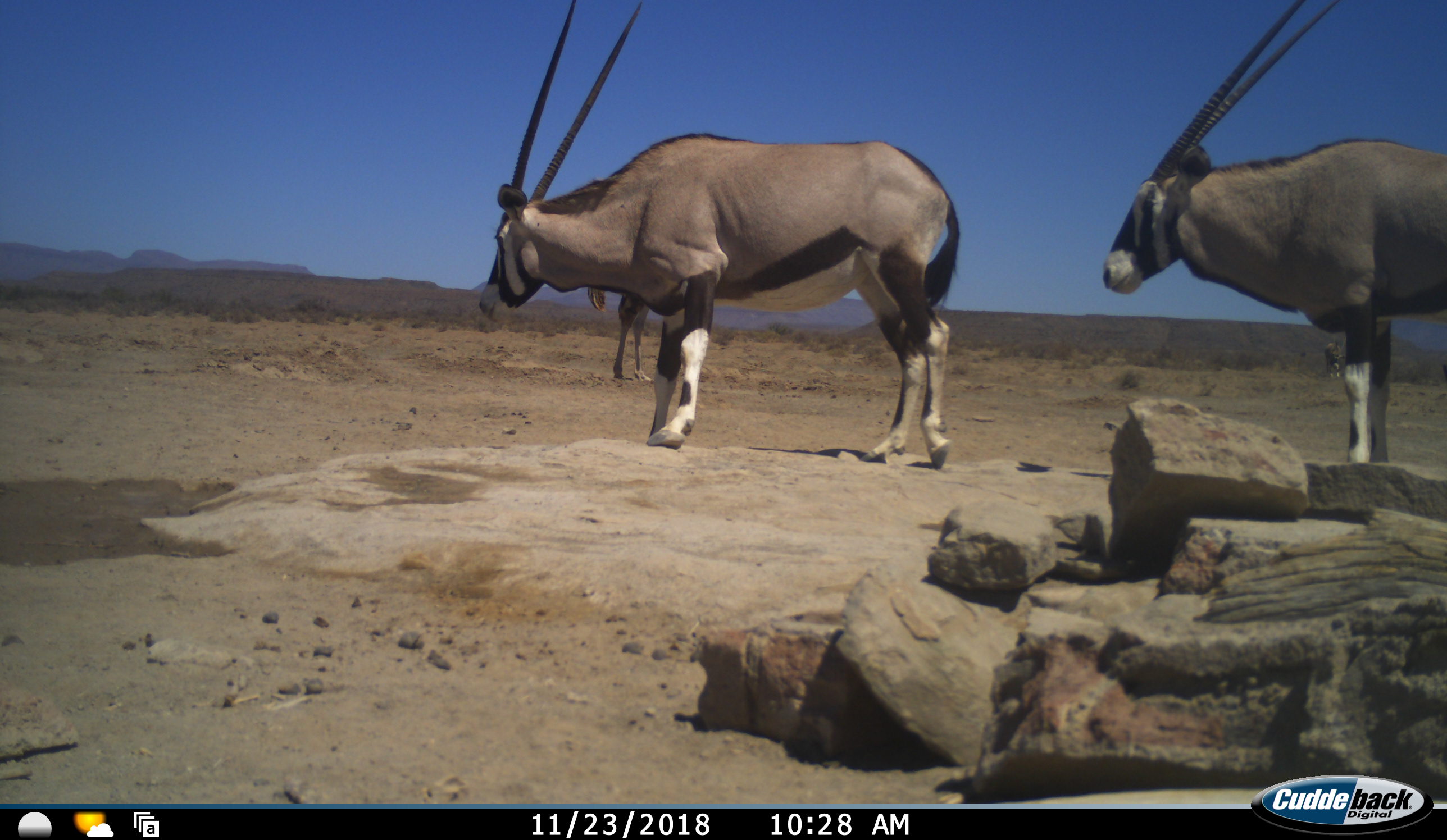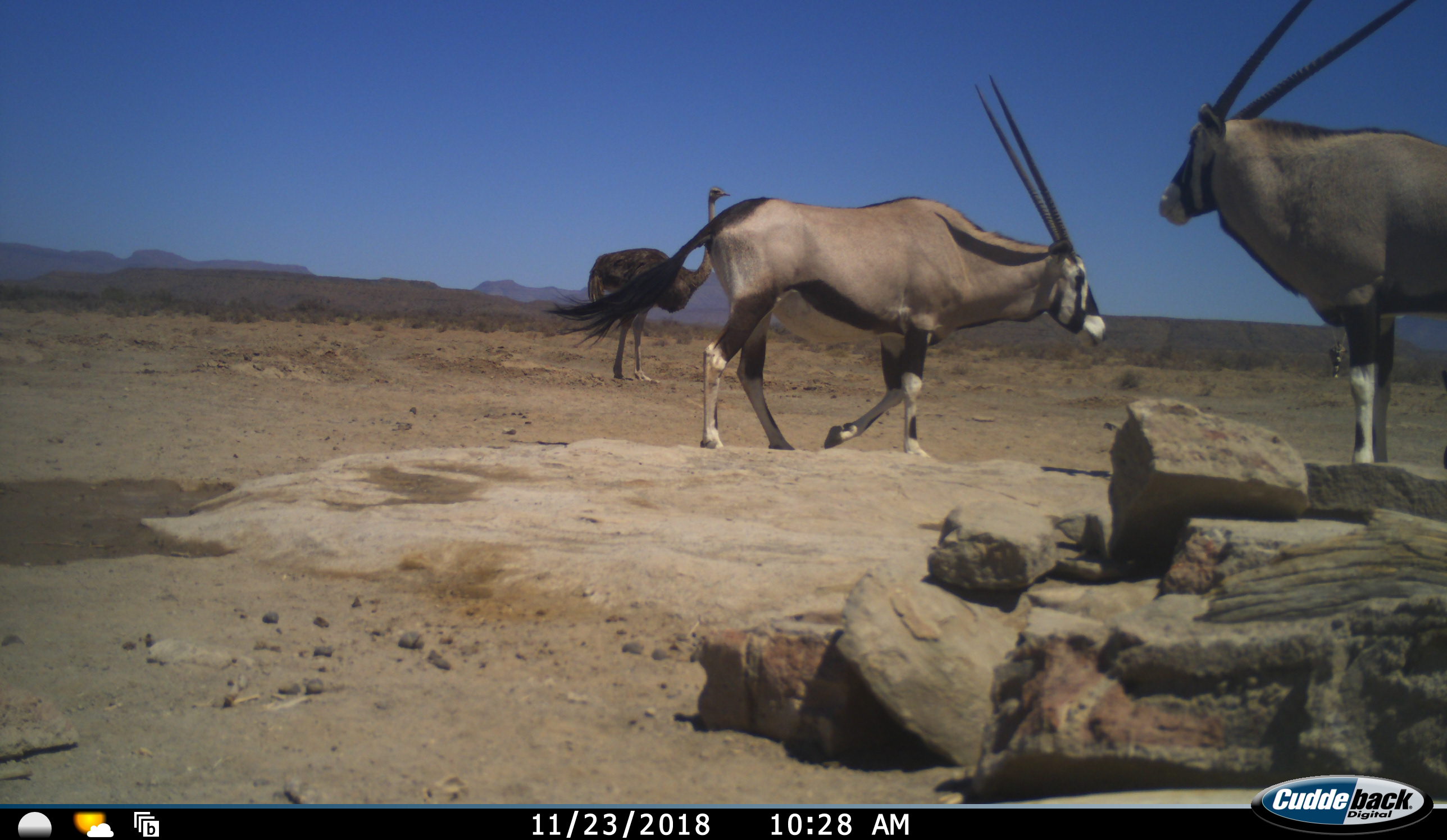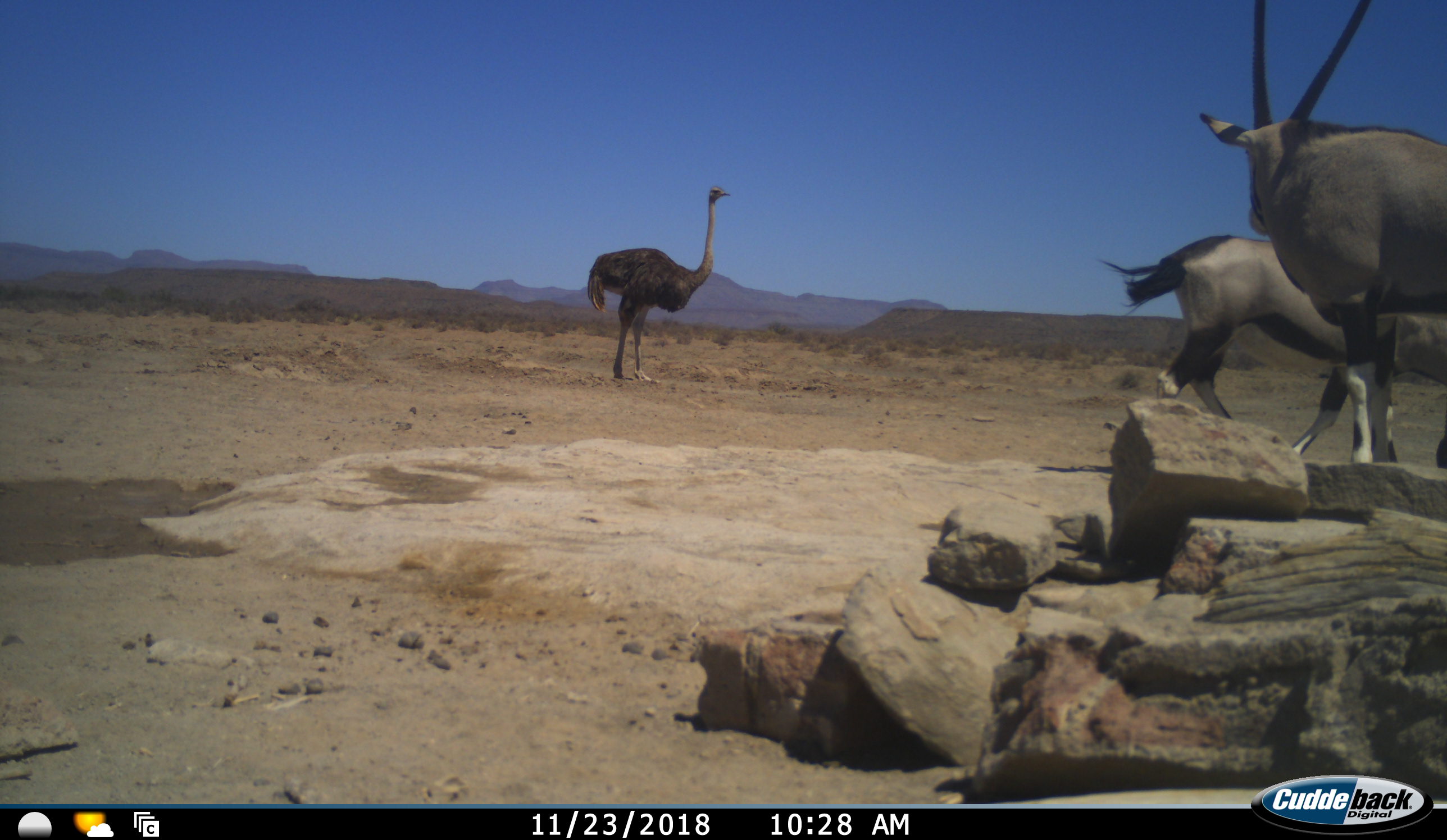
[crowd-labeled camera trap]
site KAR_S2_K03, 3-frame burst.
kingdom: Animalia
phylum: Chordata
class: Mammalia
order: Artiodactyla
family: Bovidae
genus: Oryx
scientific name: Oryx gazella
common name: gemsbok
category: oryx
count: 2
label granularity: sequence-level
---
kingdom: Animalia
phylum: Chordata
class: Aves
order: Struthioniformes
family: Struthionidae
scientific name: Struthionidae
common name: ostrich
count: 1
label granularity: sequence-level